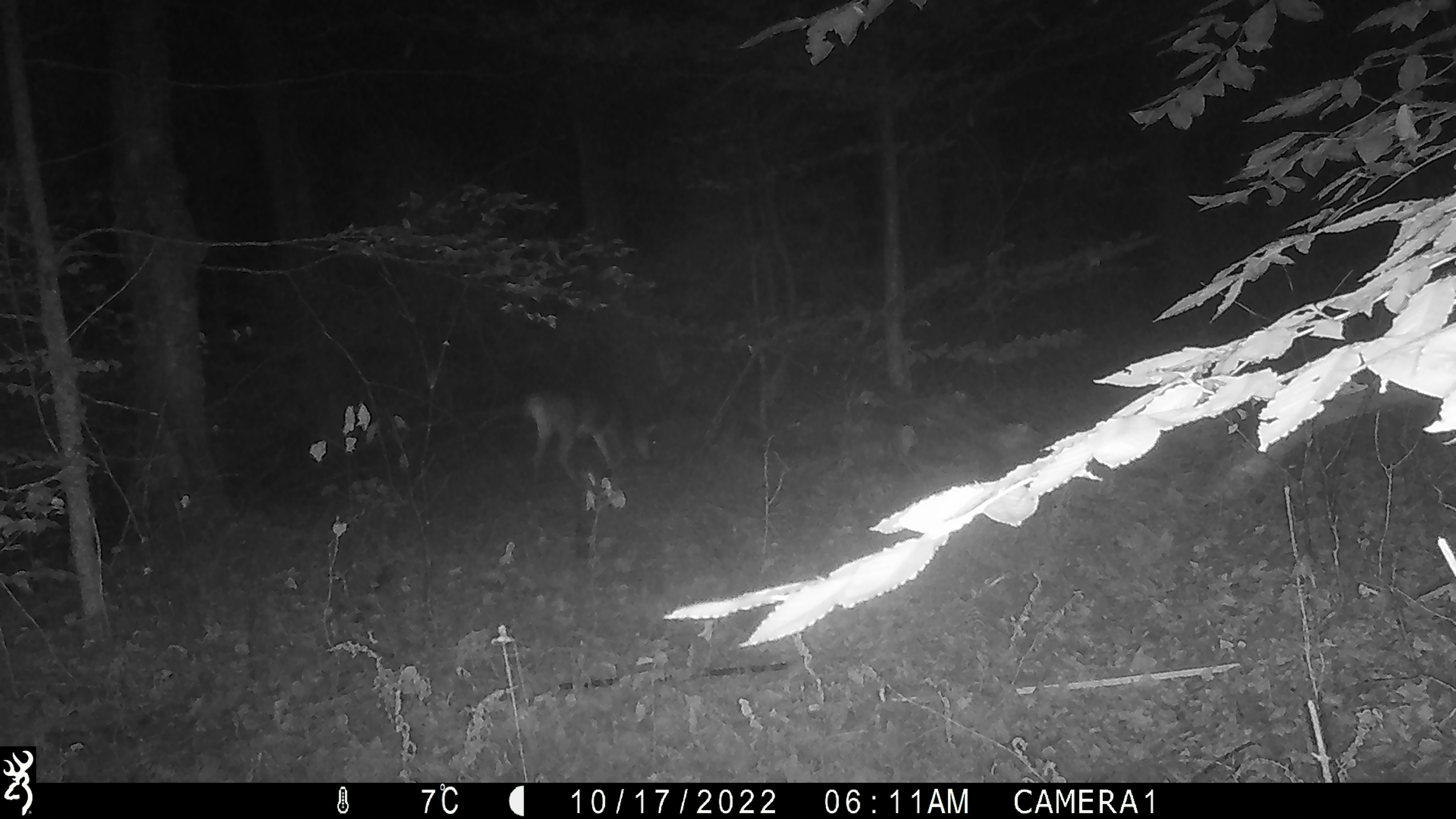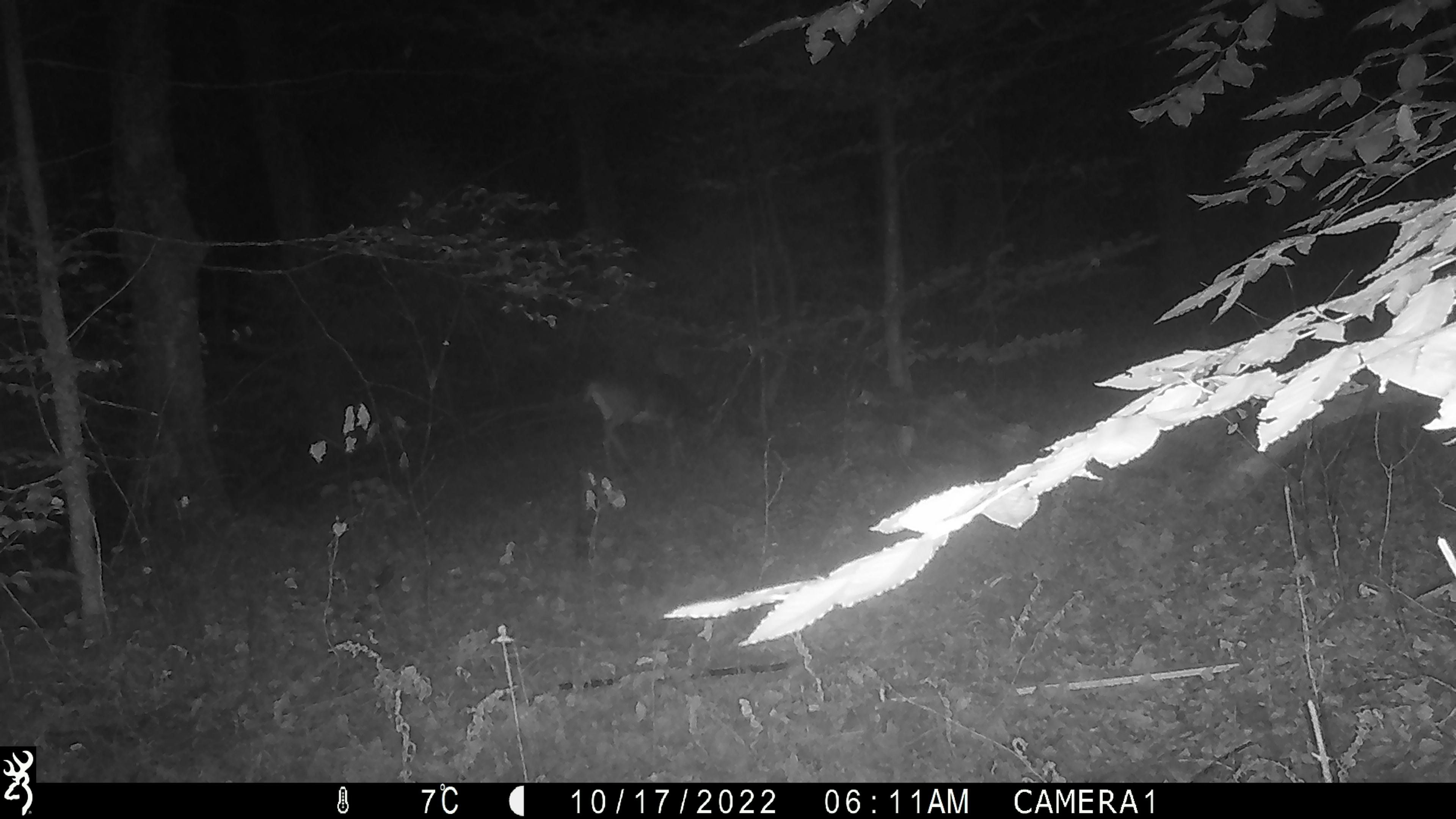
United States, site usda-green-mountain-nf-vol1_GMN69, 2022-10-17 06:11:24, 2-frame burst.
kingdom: Animalia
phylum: Chordata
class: Mammalia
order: Artiodactyla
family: Cervidae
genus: Odocoileus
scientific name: Odocoileus virginianus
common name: white-tailed deer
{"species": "white-tailed deer (Odocoileus virginianus)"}